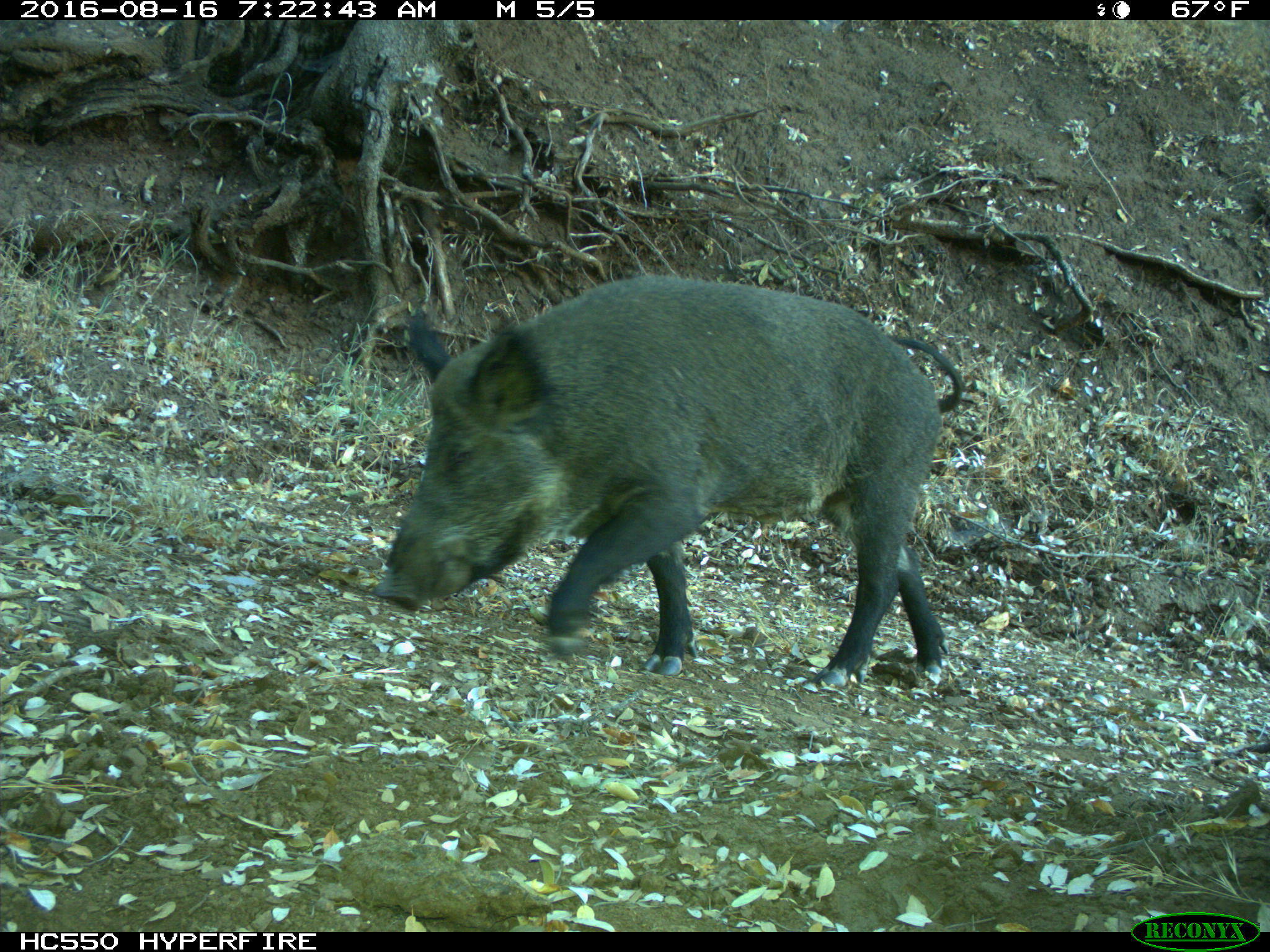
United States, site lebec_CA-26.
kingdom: Animalia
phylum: Chordata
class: Mammalia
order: Artiodactyla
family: Suidae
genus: Sus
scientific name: Sus scrofa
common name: wild boar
Sus scrofa (wild boar).